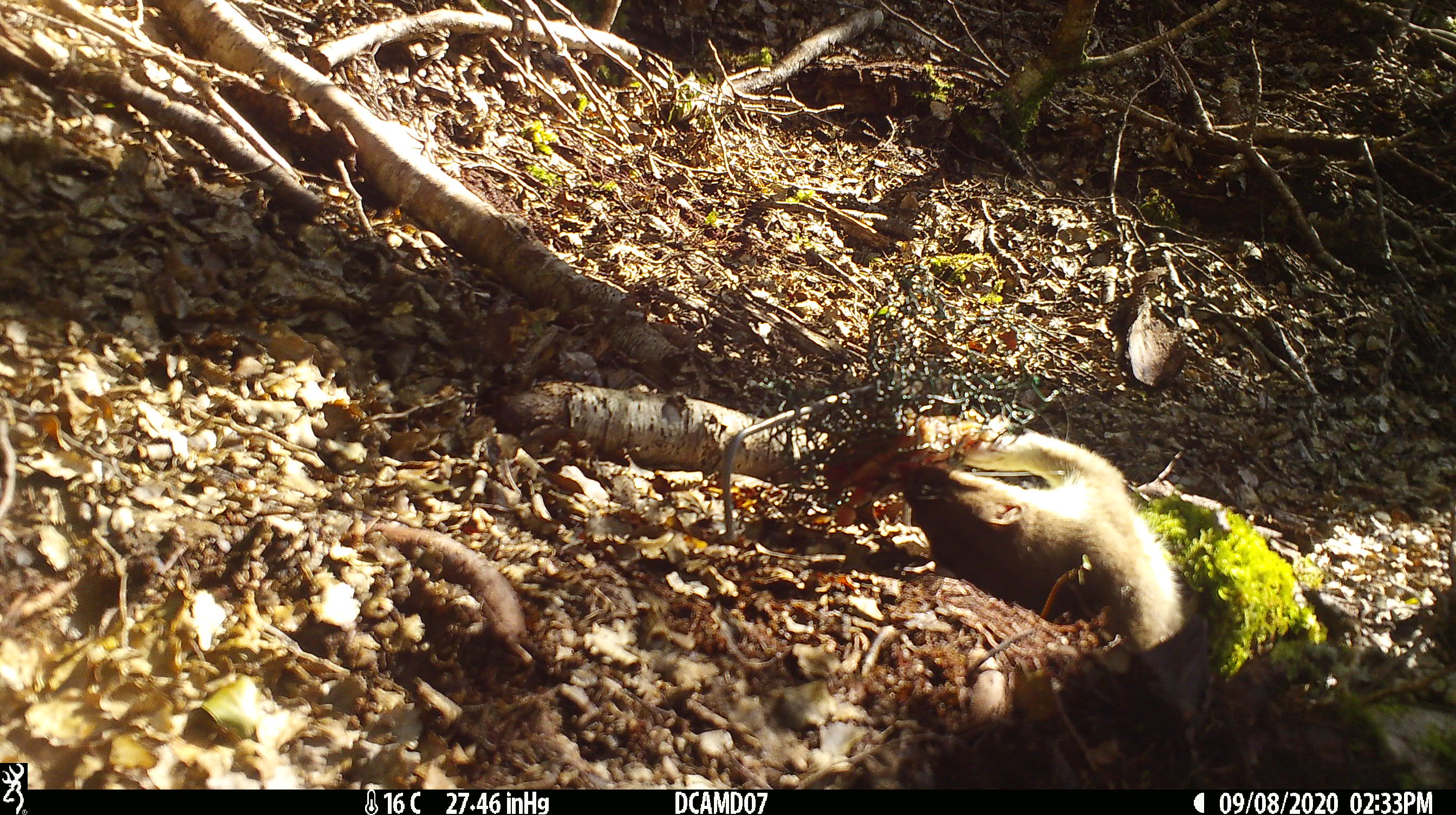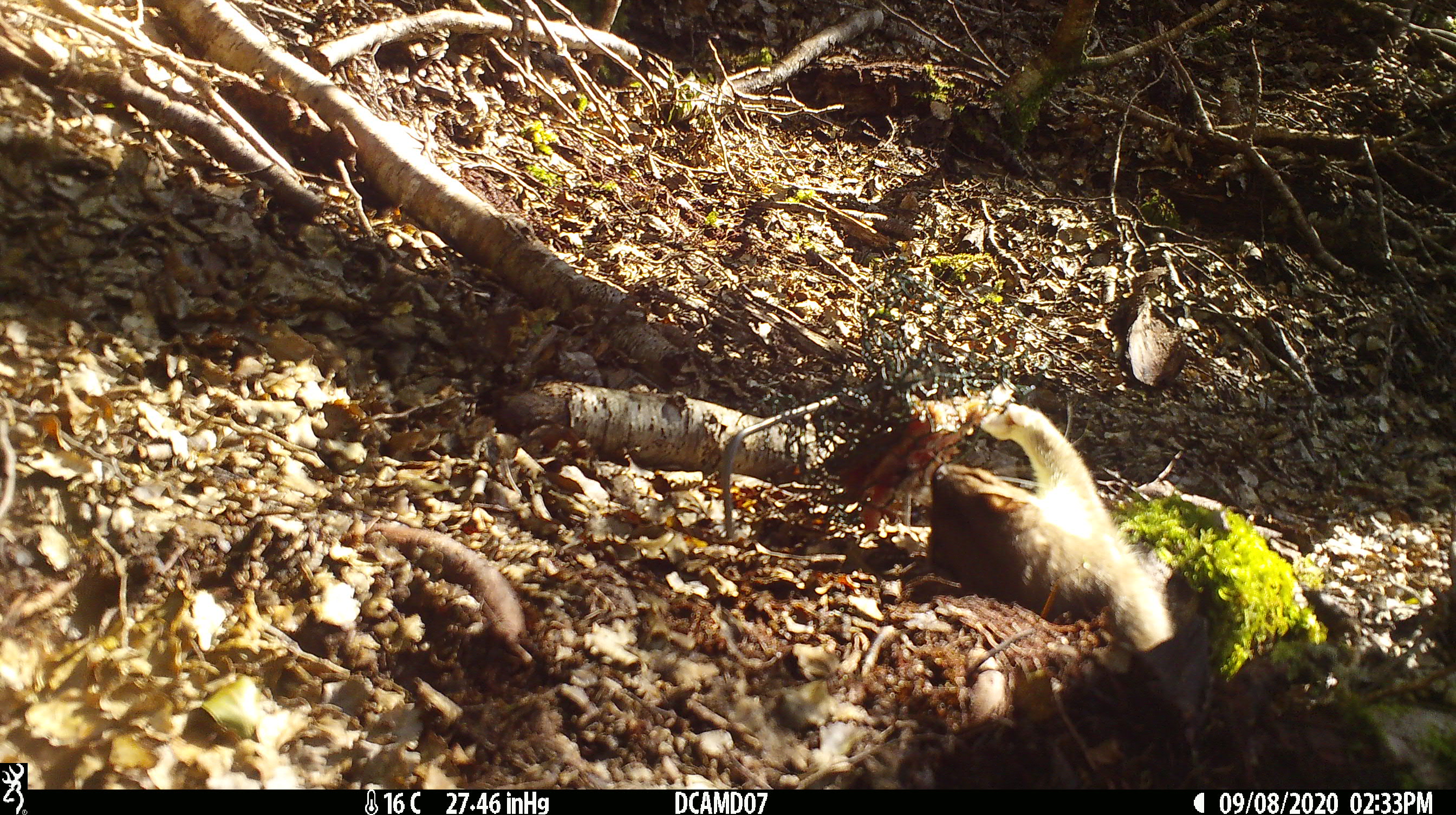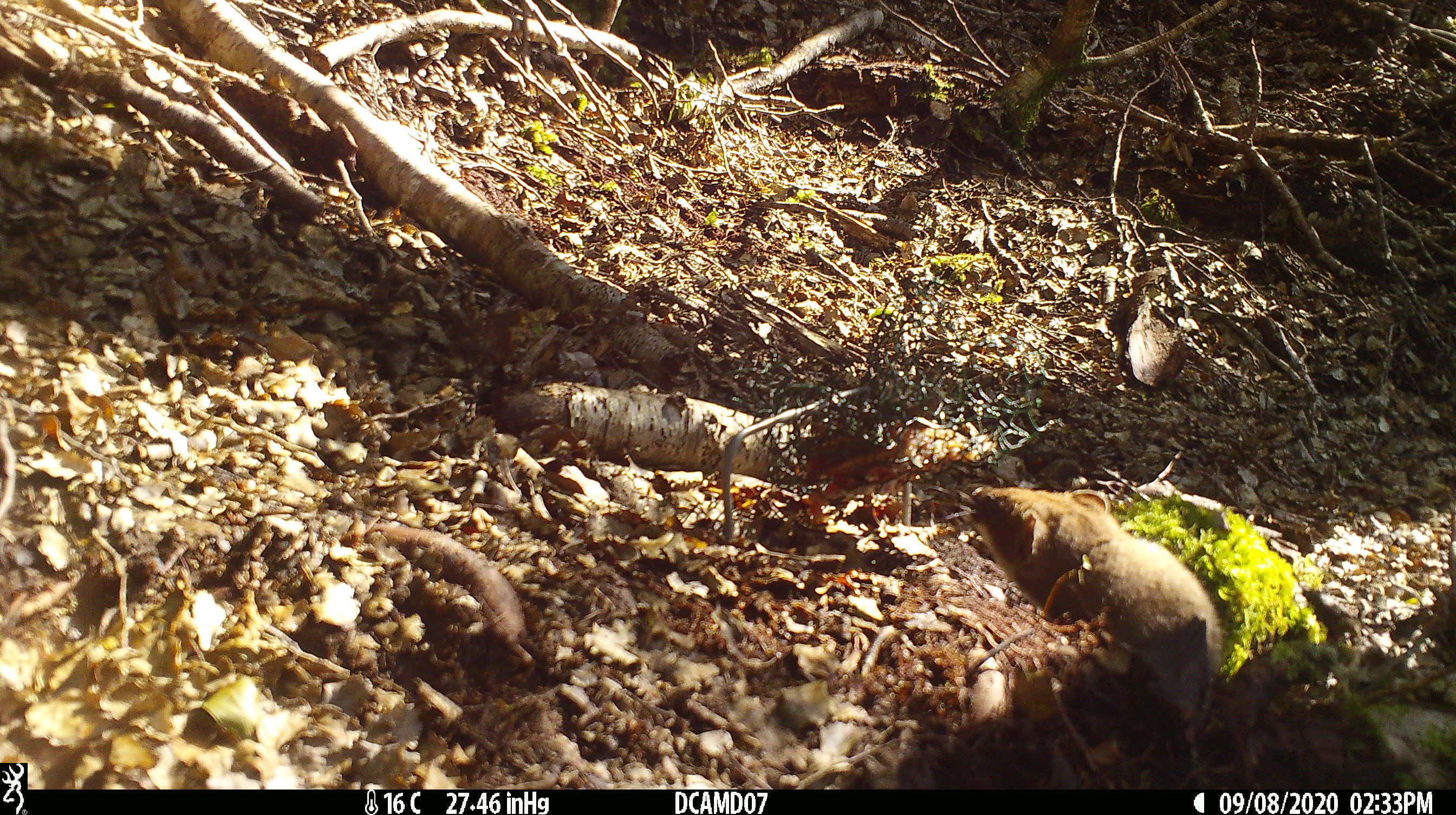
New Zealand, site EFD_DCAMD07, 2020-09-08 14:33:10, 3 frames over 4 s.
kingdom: Animalia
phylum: Chordata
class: Mammalia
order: Carnivora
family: Mustelidae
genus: Mustela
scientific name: Mustela erminea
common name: stoat